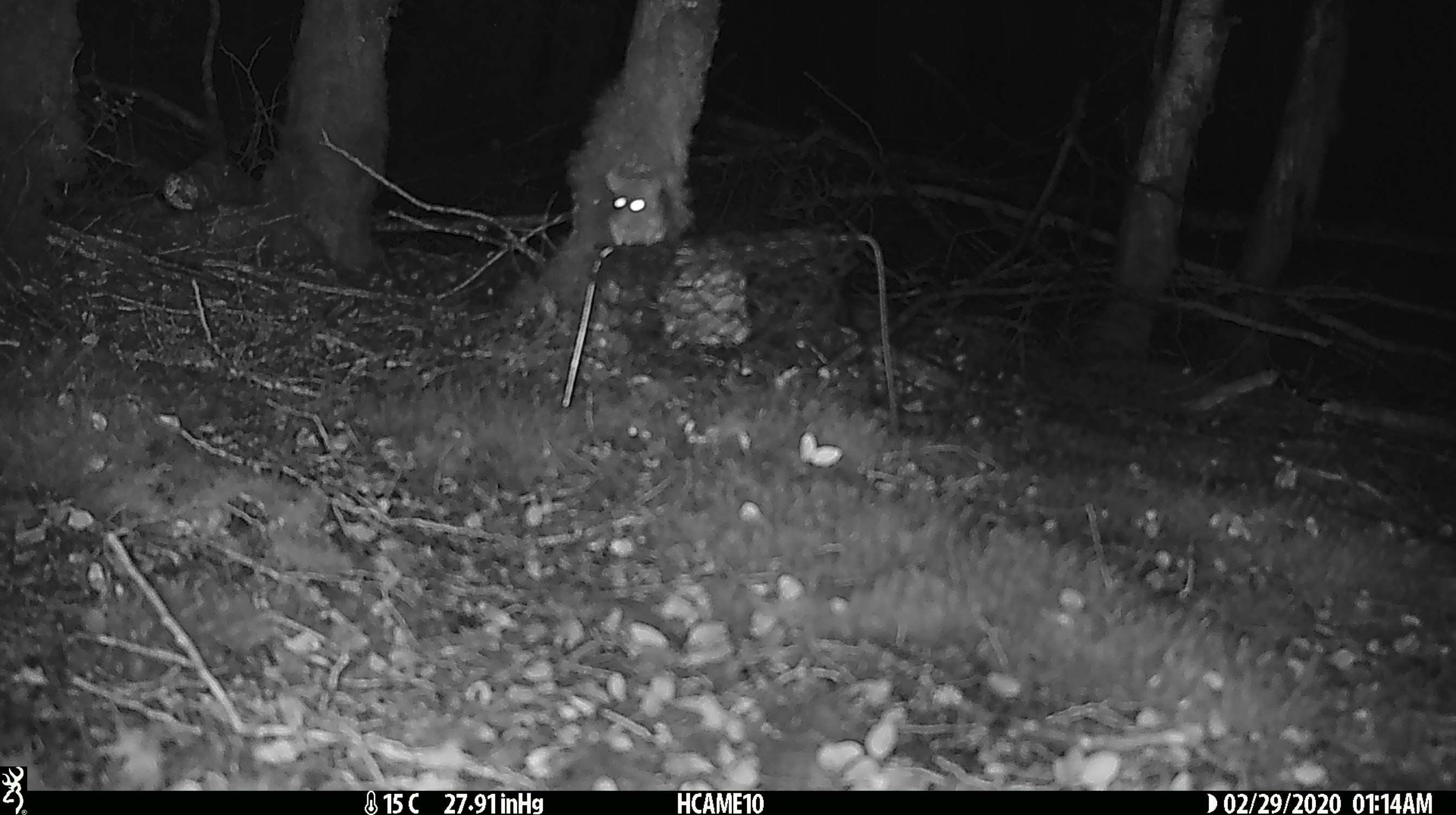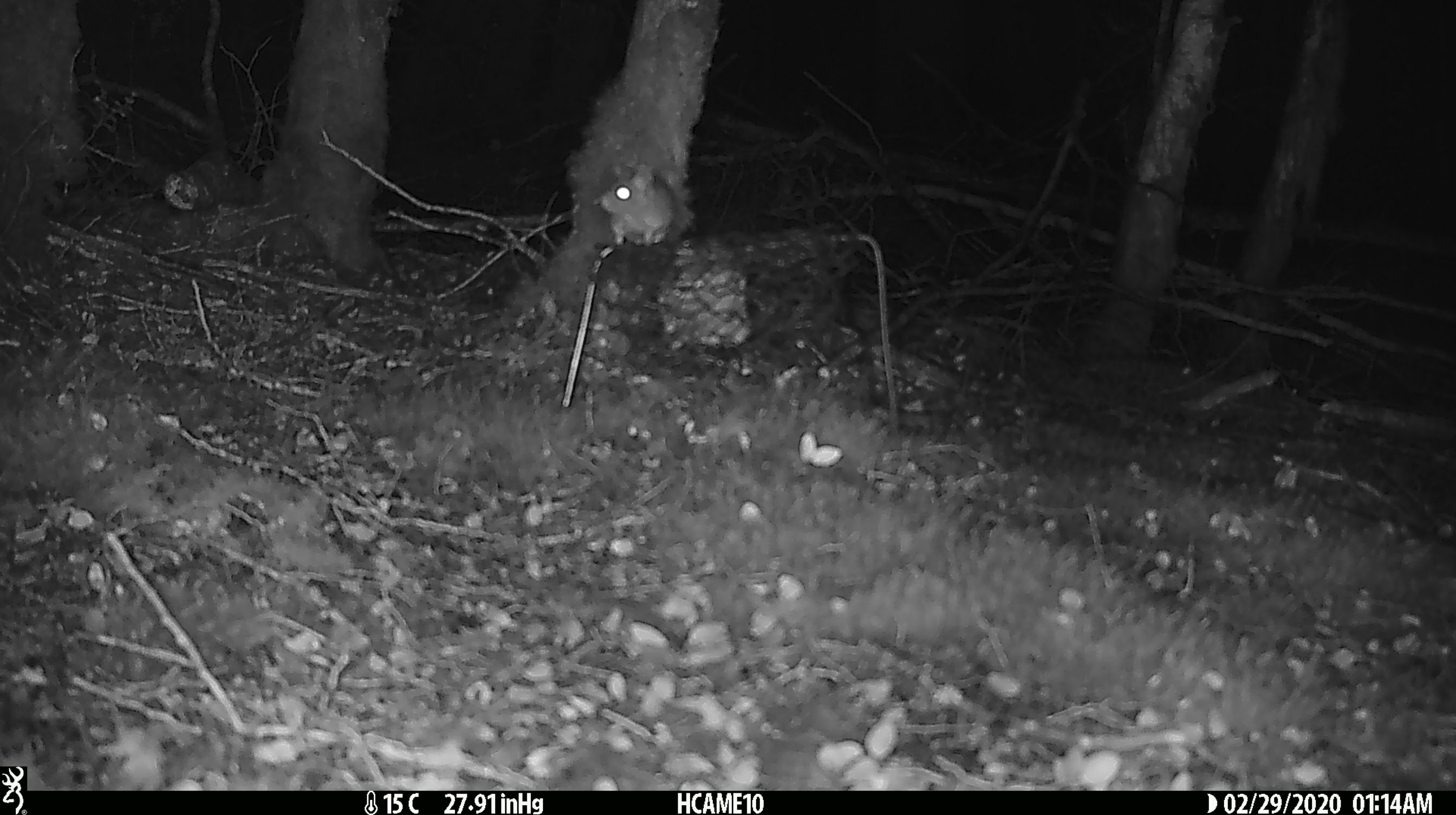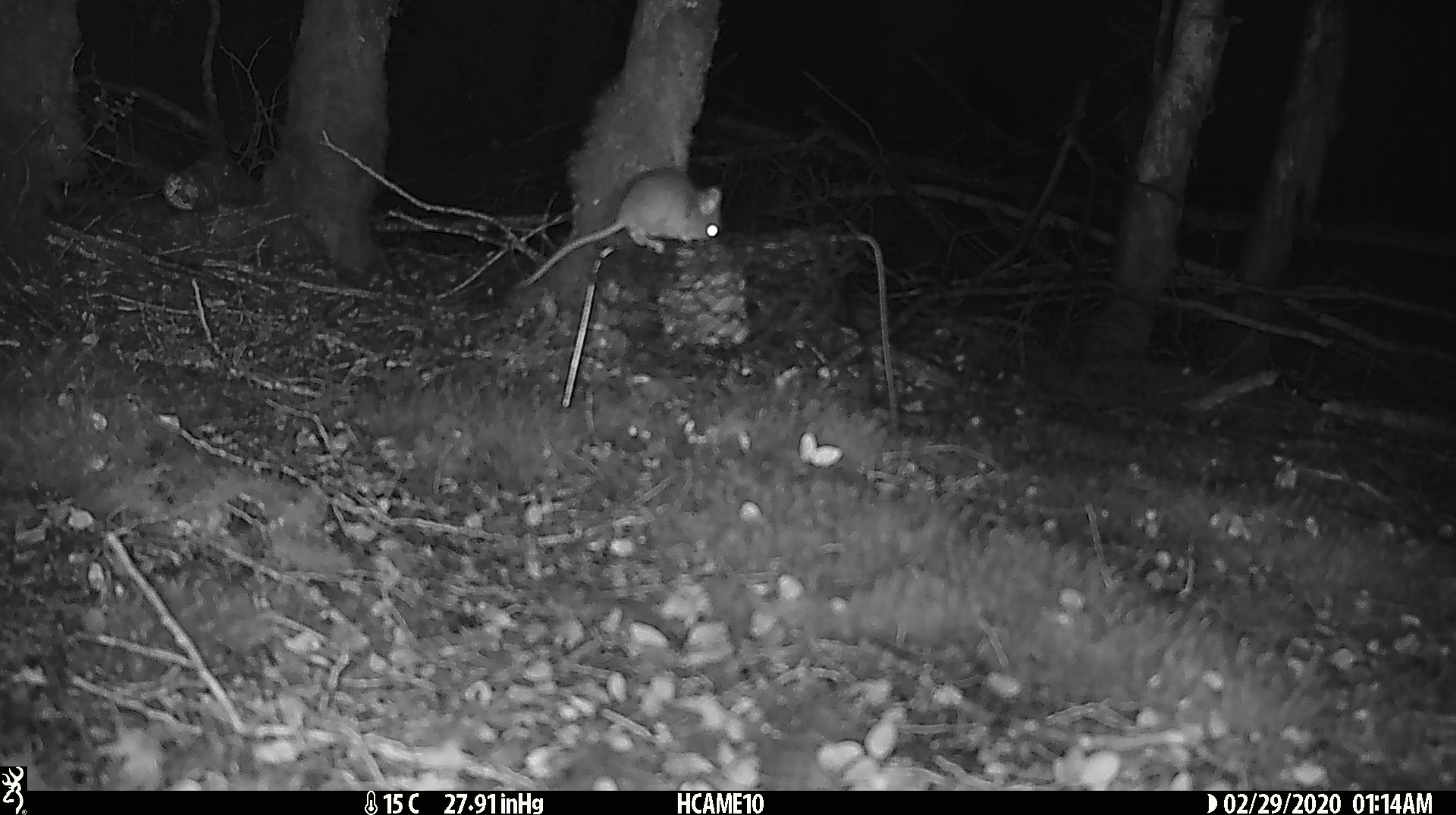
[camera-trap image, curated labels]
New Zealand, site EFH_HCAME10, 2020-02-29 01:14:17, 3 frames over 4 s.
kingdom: Animalia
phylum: Chordata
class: Mammalia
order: Rodentia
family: Muridae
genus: Mus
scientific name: Mus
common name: mouse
Mouse (Mus).